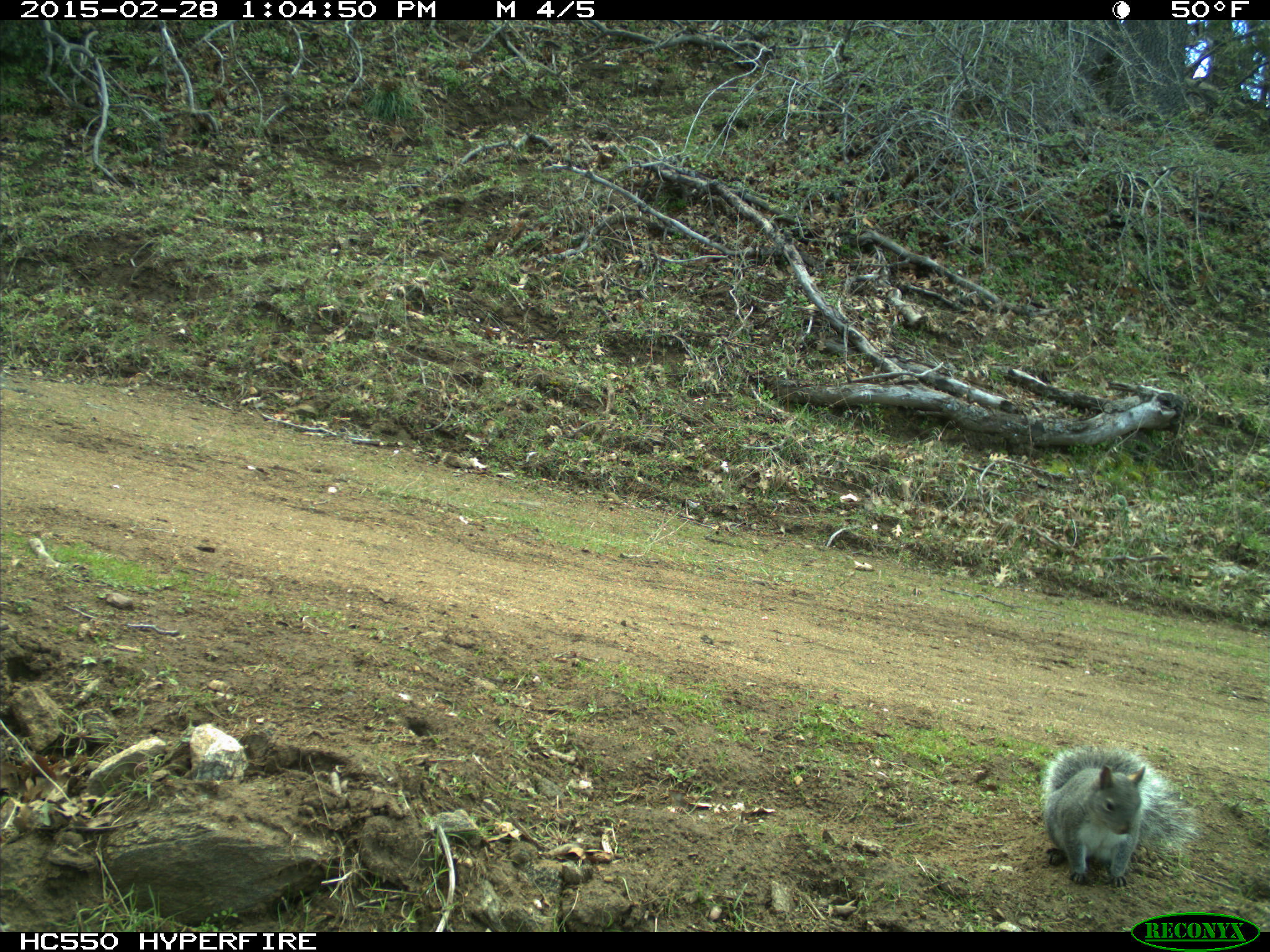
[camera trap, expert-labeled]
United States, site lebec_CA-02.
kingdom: Animalia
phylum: Chordata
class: Mammalia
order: Rodentia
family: Sciuridae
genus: Sciurus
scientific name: Sciurus carolinensis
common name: eastern gray squirrel